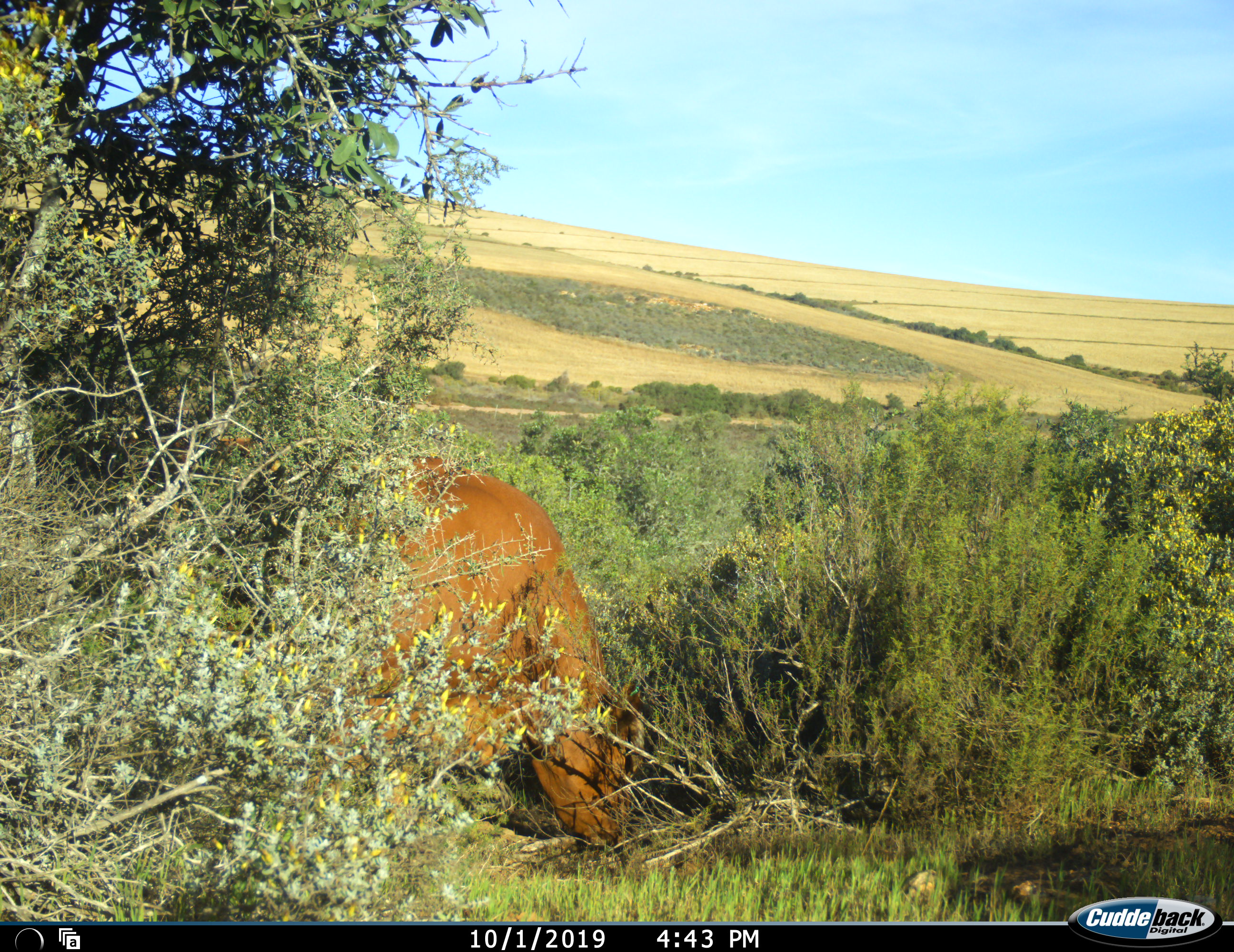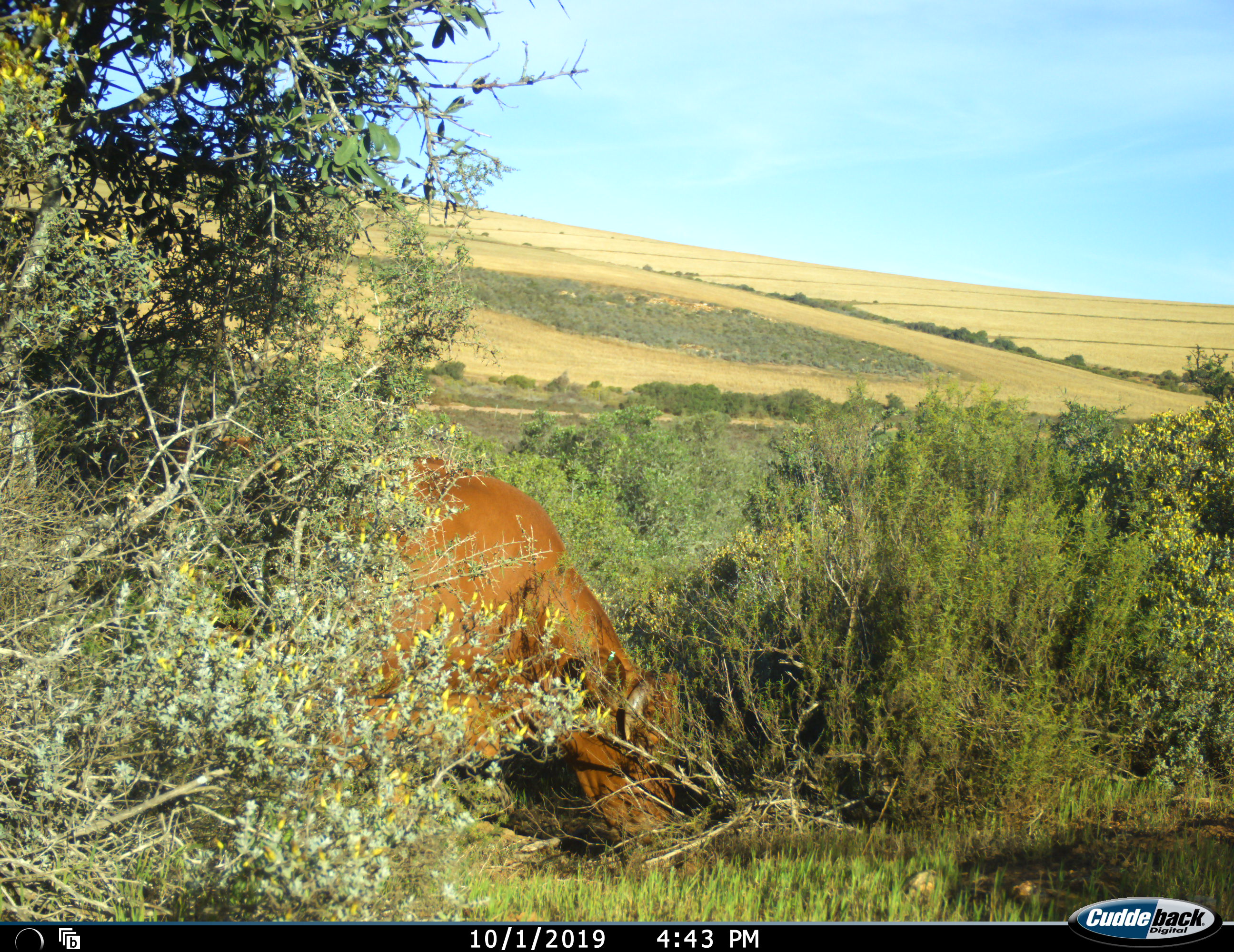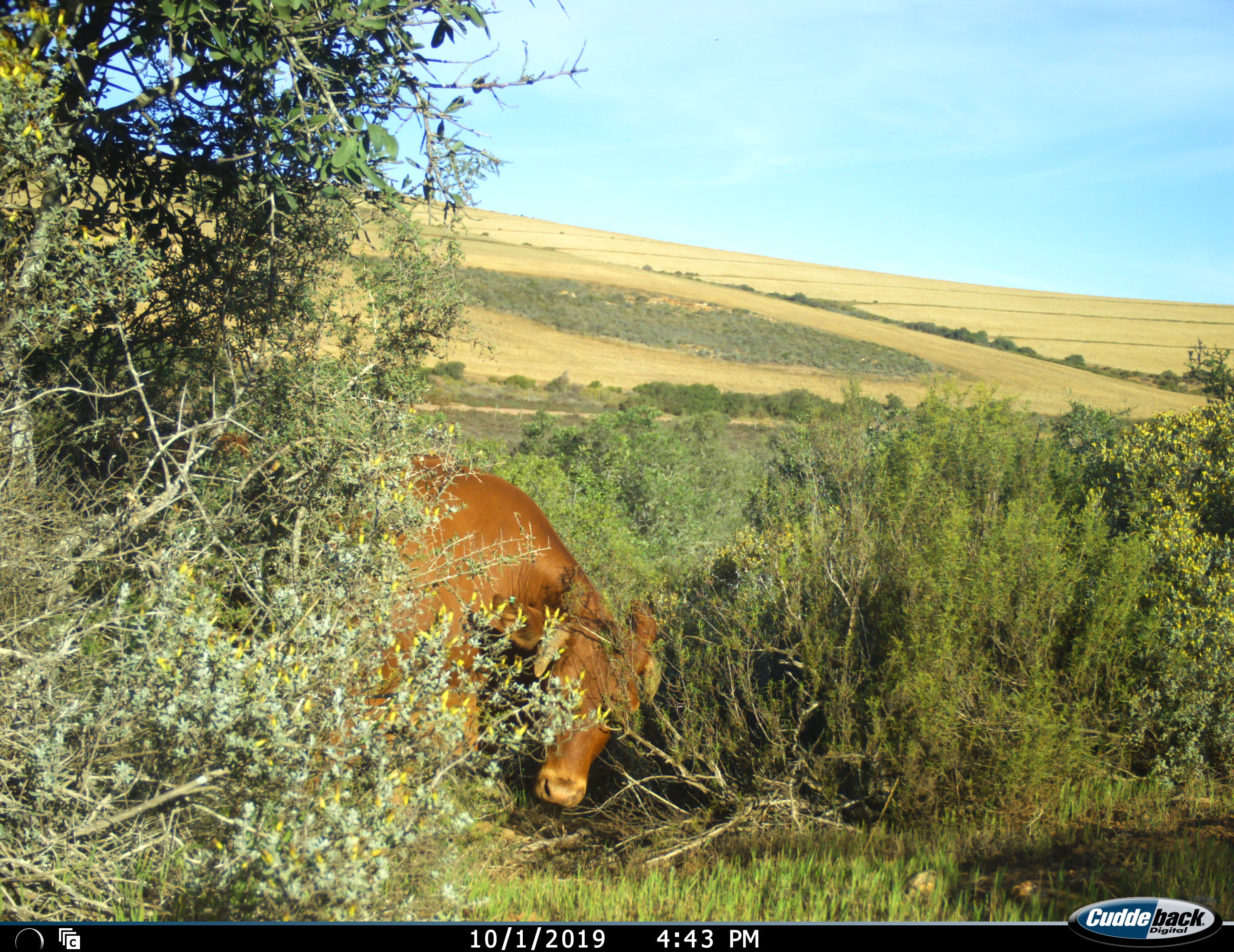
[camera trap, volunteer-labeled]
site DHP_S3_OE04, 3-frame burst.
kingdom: Animalia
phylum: Chordata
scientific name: Vertebrata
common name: domestic animal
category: domesticanimal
Domesticanimal (domestic animal) (Vertebrata), count 1. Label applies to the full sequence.